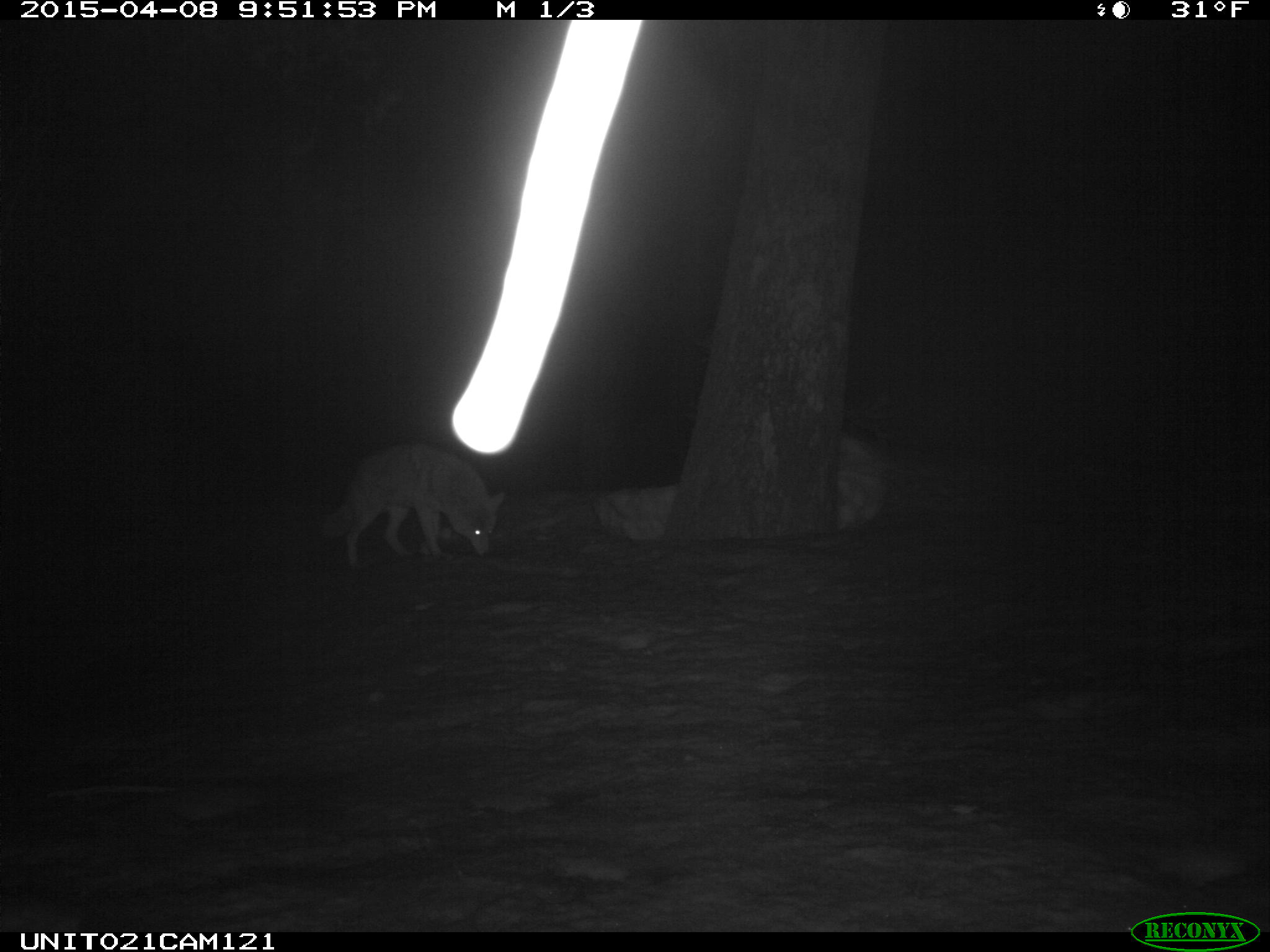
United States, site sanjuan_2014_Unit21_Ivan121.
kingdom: Animalia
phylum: Chordata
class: Mammalia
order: Carnivora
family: Canidae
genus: Canis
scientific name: Canis latrans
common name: coyote